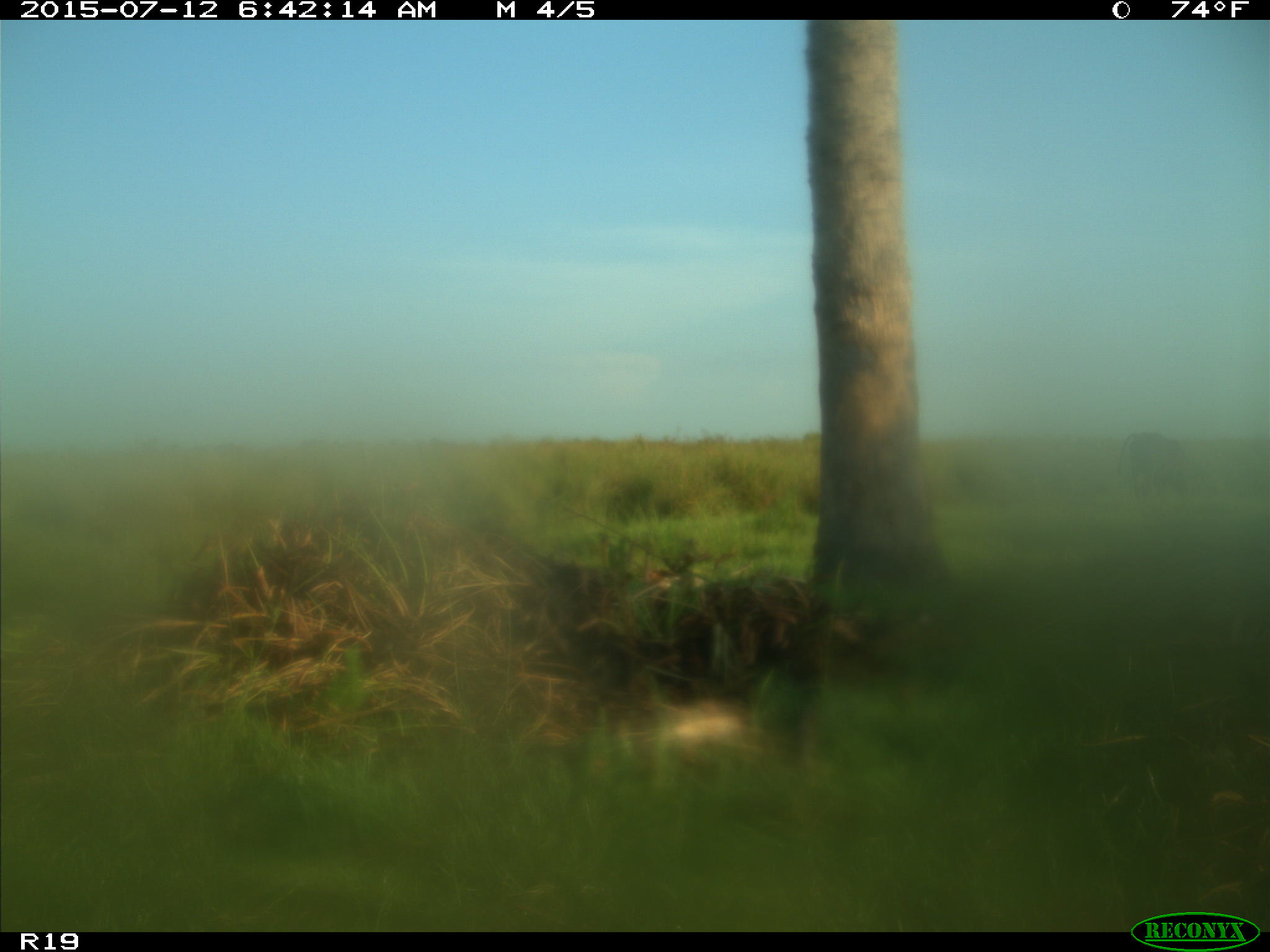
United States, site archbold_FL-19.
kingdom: Animalia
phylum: Chordata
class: Mammalia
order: Artiodactyla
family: Bovidae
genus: Bos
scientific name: Bos taurus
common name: domestic cow